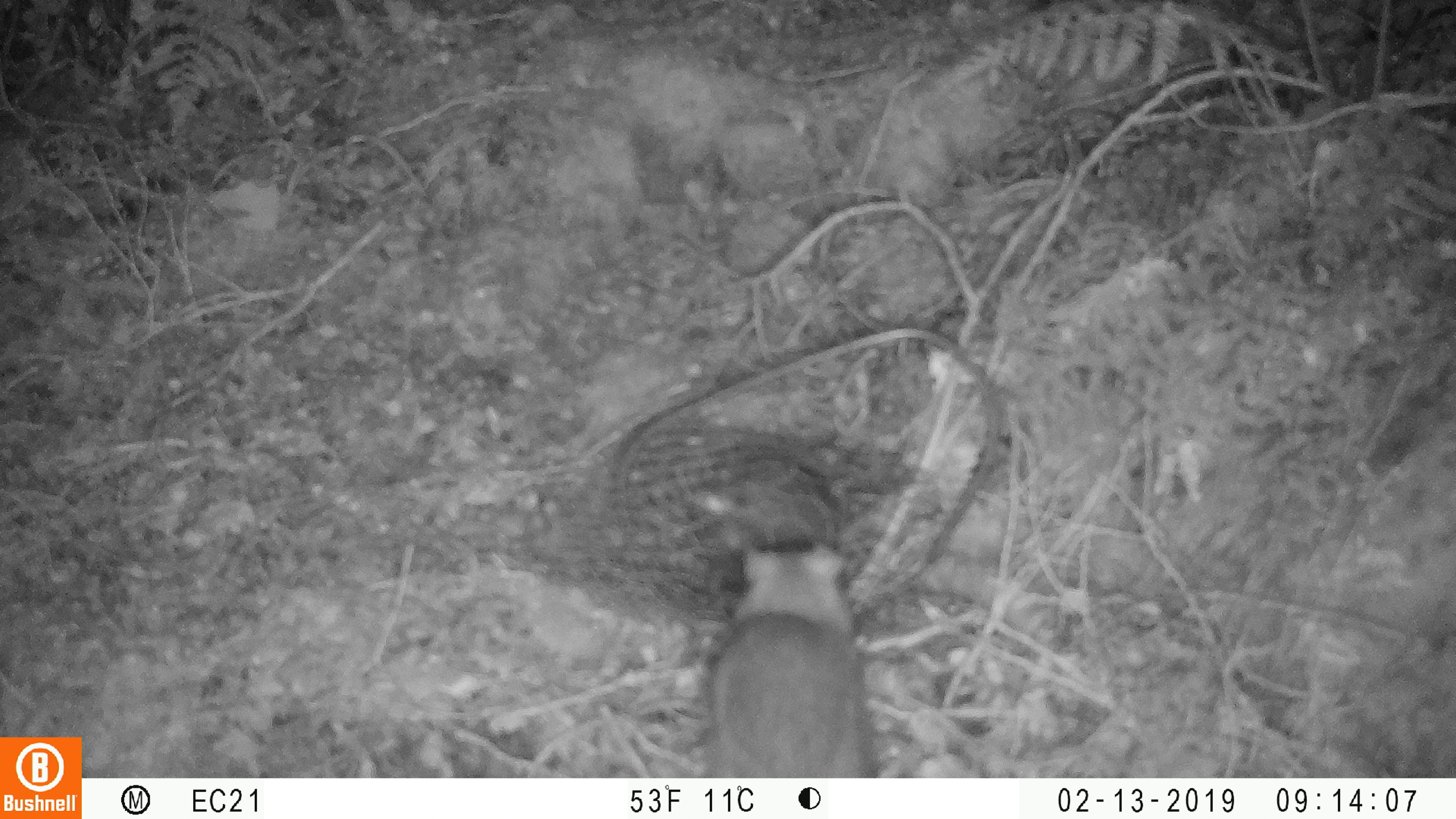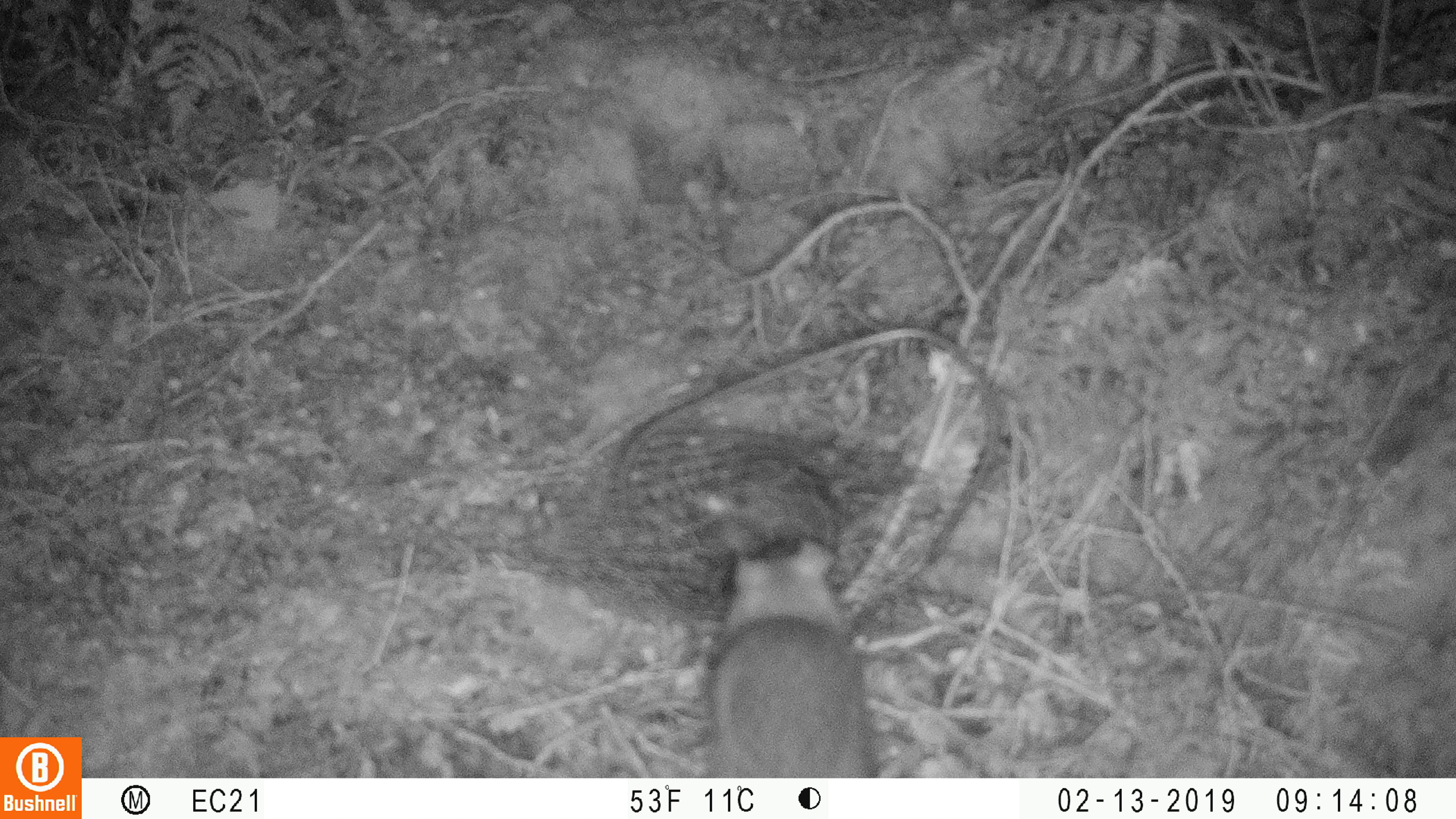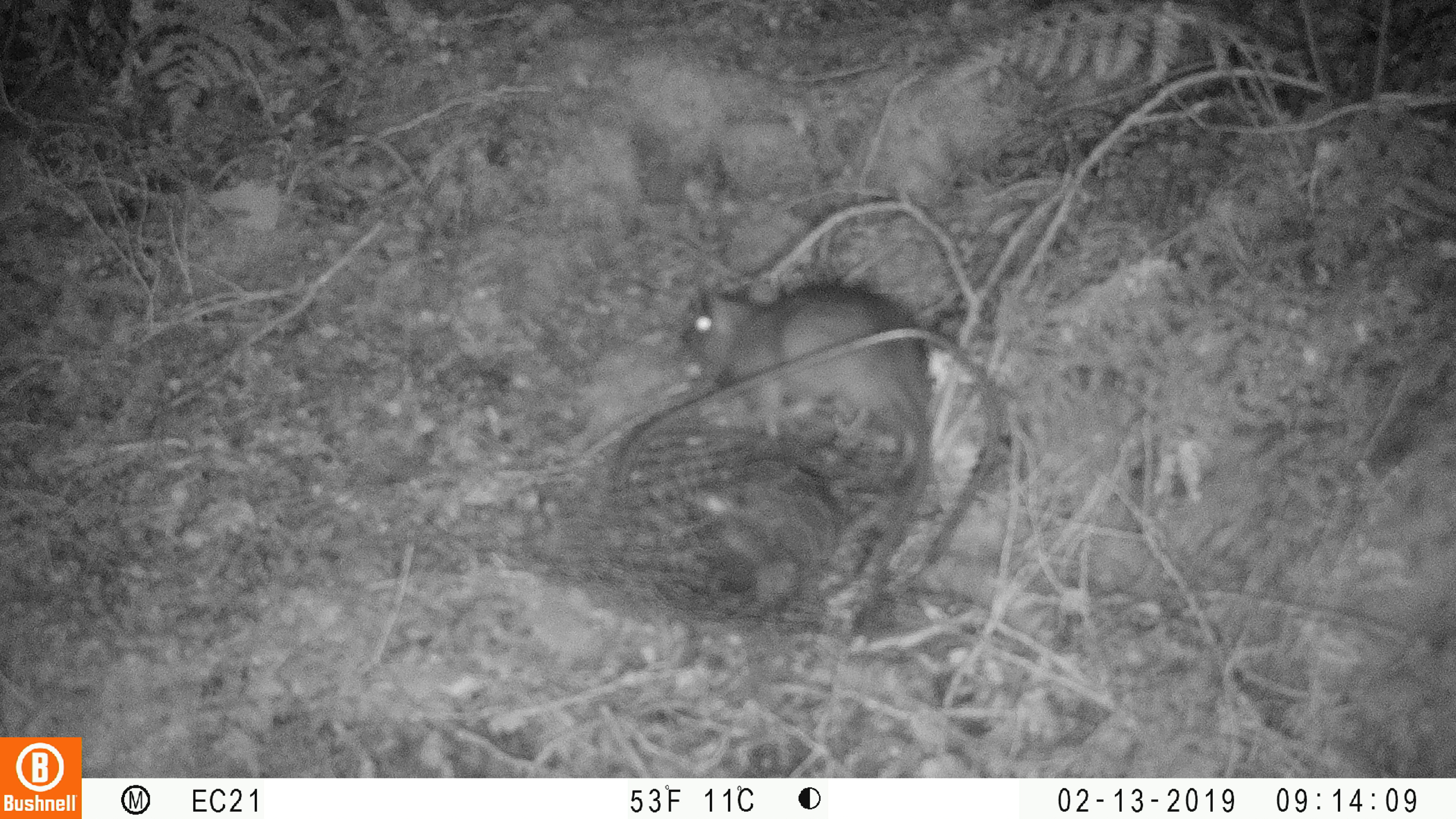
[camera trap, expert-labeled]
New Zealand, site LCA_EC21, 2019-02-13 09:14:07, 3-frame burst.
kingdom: Animalia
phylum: Chordata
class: Mammalia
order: Rodentia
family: Muridae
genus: Rattus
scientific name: Rattus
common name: rat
Rat (Rattus).